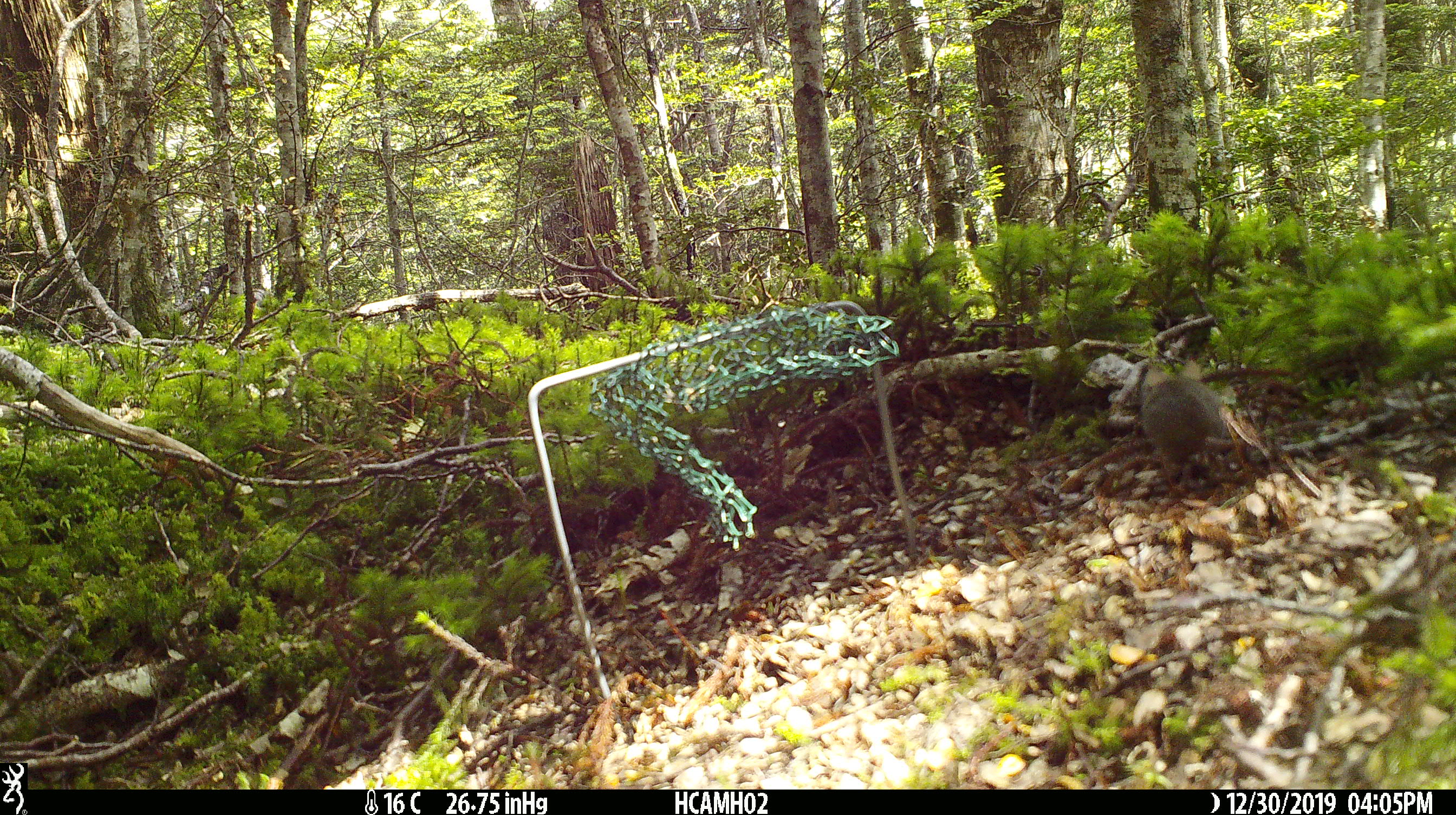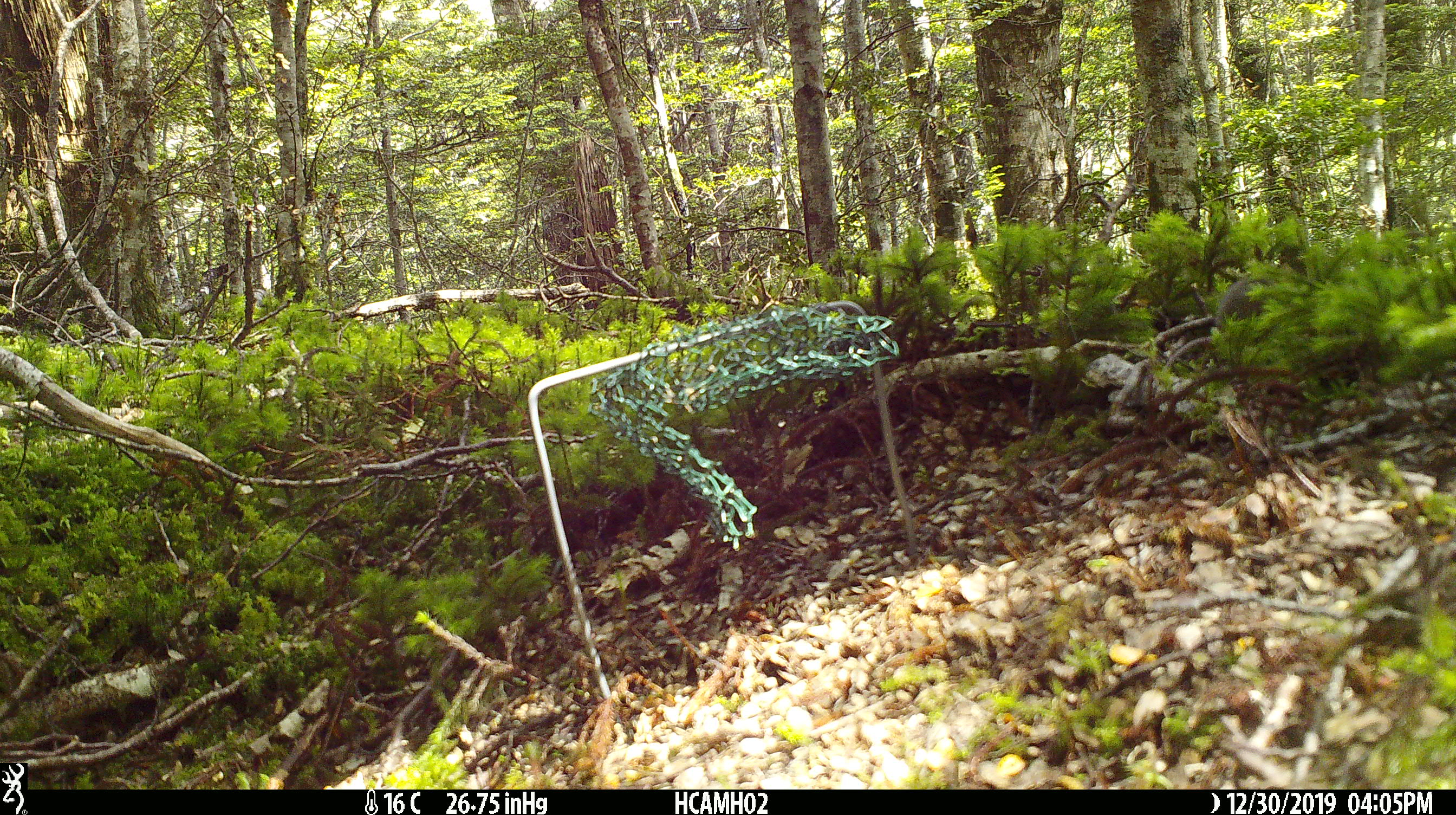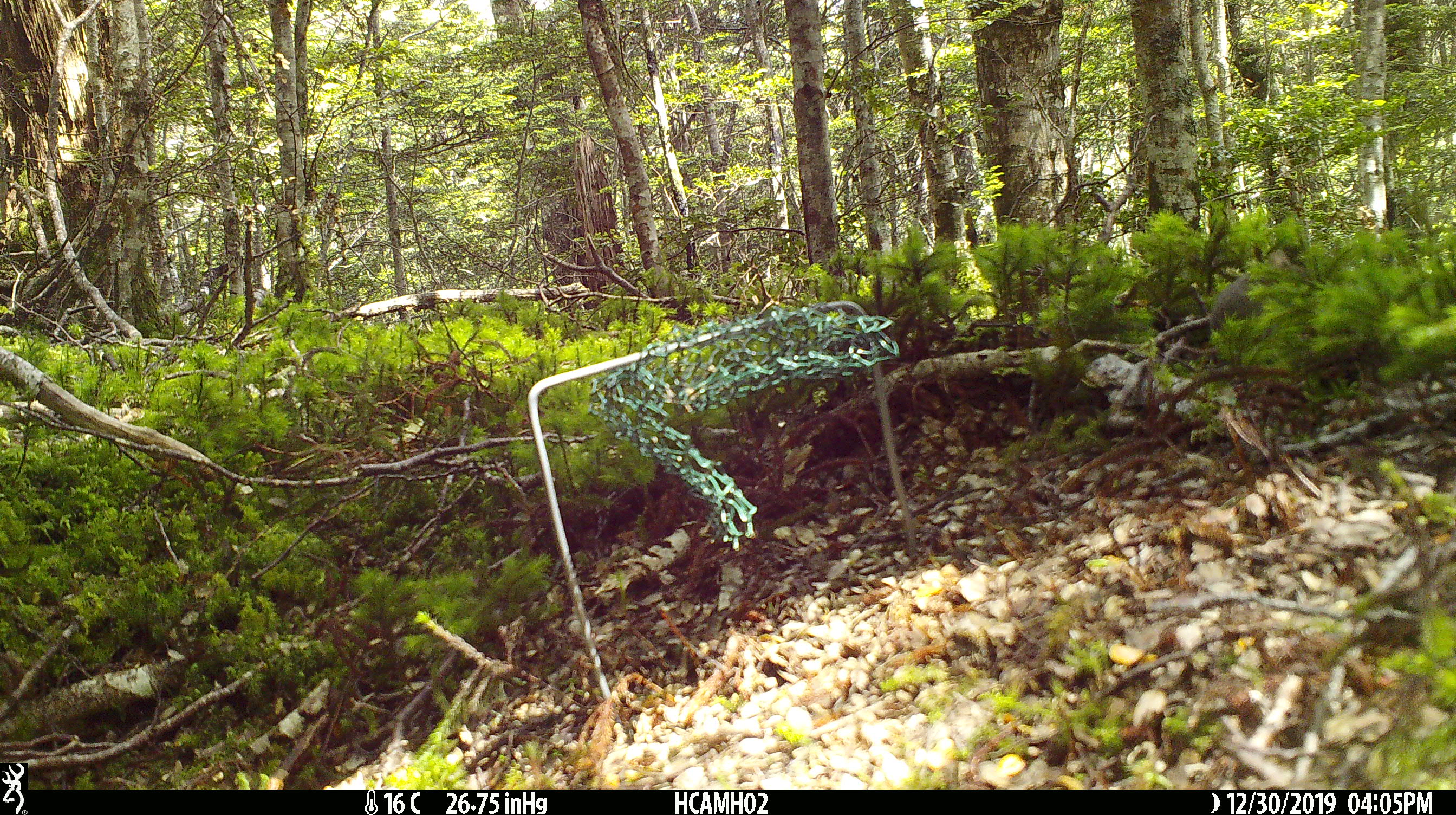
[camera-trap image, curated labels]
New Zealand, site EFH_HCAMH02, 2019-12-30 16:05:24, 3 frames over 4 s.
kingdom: Animalia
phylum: Chordata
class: Mammalia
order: Rodentia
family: Muridae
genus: Mus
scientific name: Mus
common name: mouse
Mouse (Mus).